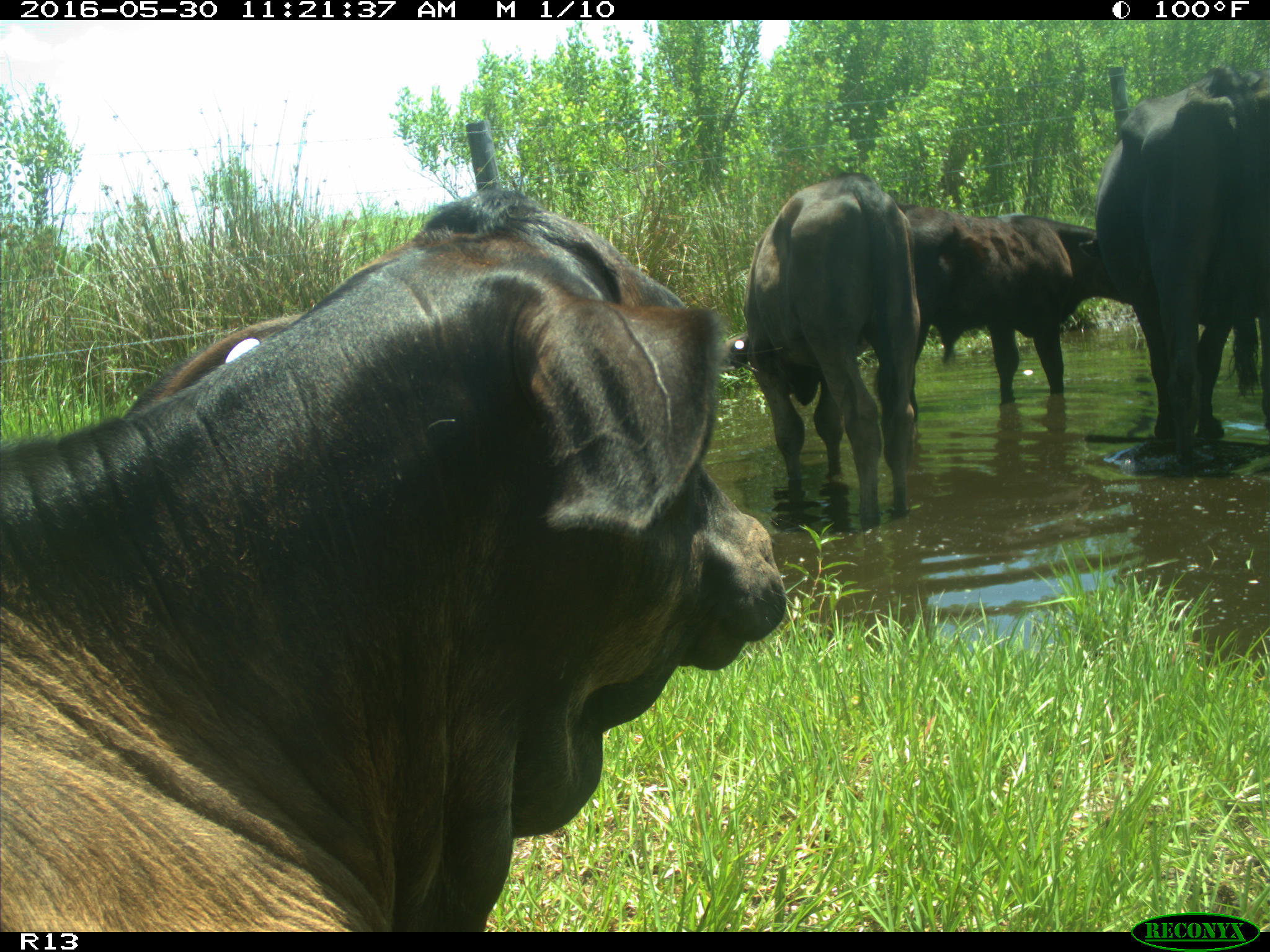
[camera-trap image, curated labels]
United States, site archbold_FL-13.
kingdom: Animalia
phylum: Chordata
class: Mammalia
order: Artiodactyla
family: Bovidae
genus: Bos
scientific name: Bos taurus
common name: domestic cow